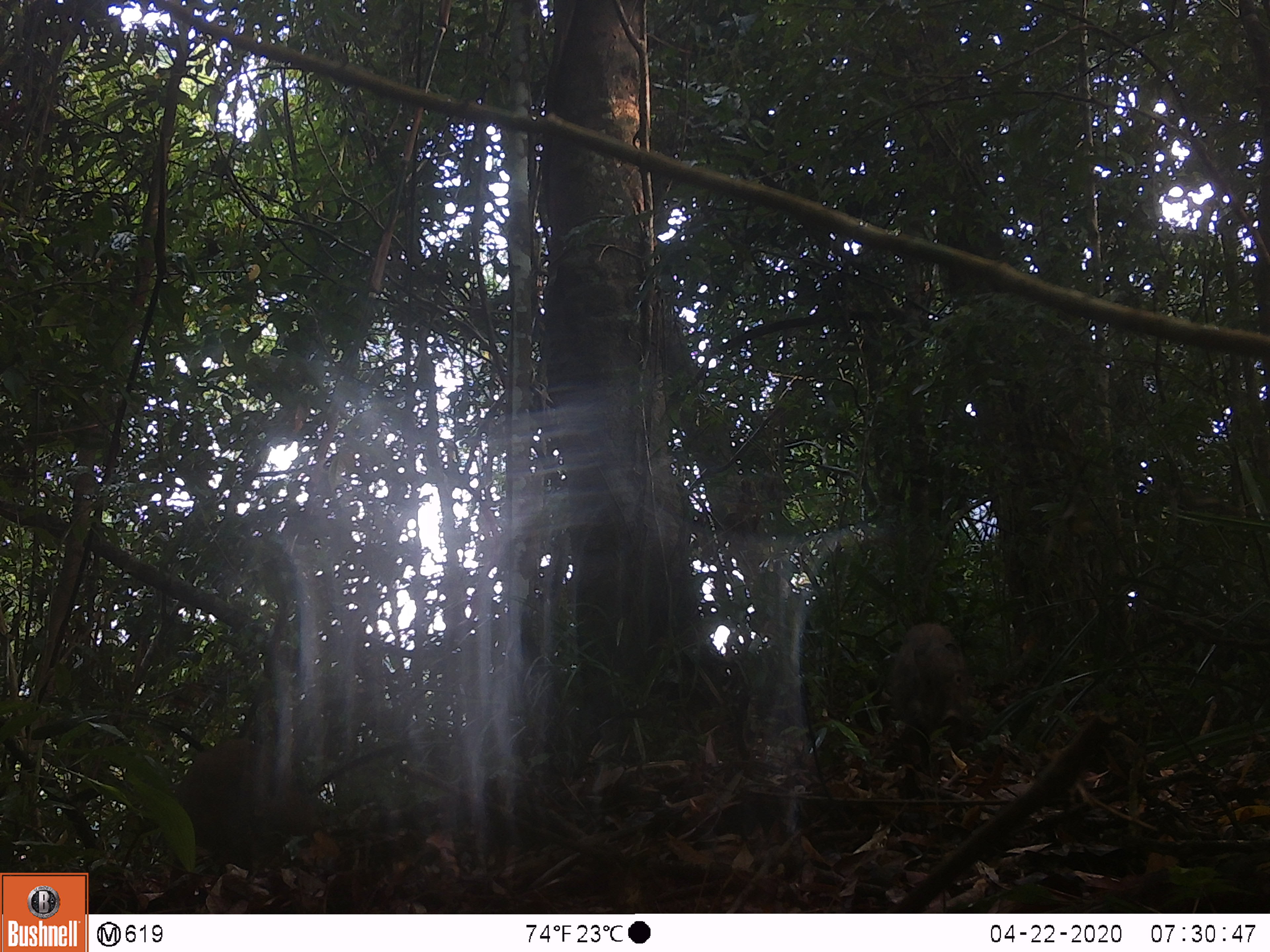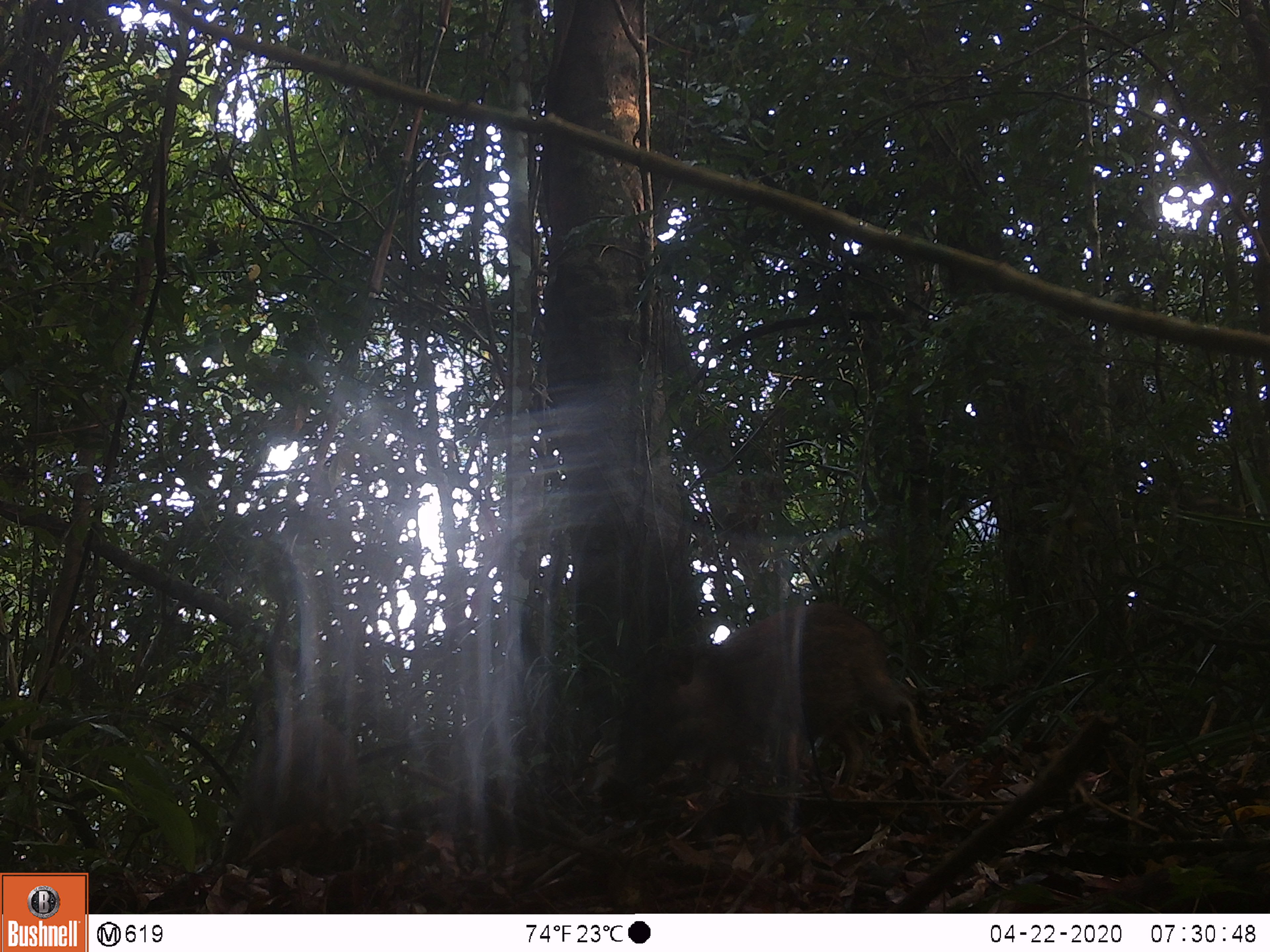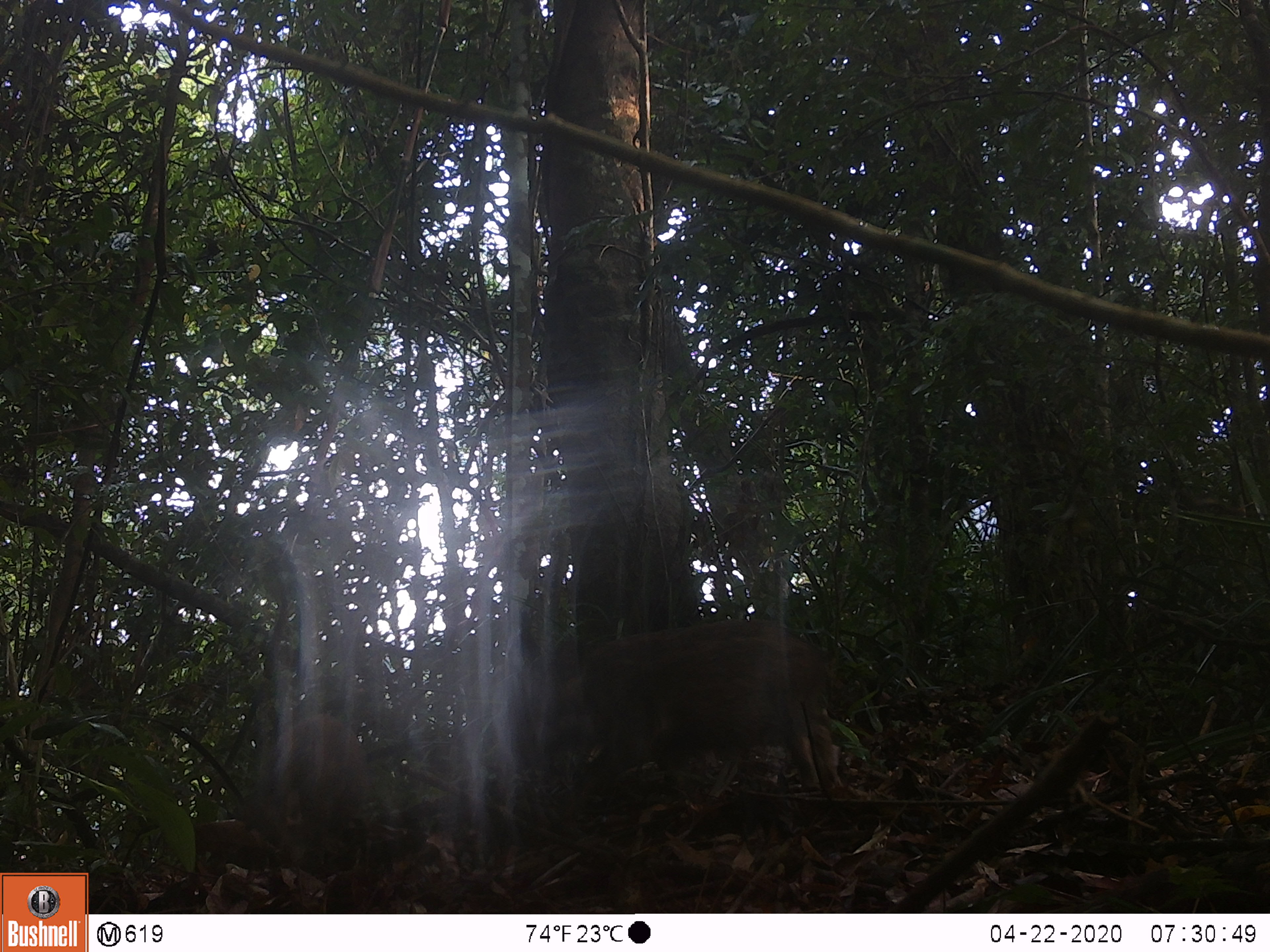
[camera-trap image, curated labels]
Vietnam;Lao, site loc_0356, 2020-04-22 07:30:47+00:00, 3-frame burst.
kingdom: Animalia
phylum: Chordata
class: Mammalia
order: Artiodactyla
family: Suidae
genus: Sus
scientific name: Sus scrofa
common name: eurasian wild pig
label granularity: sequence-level